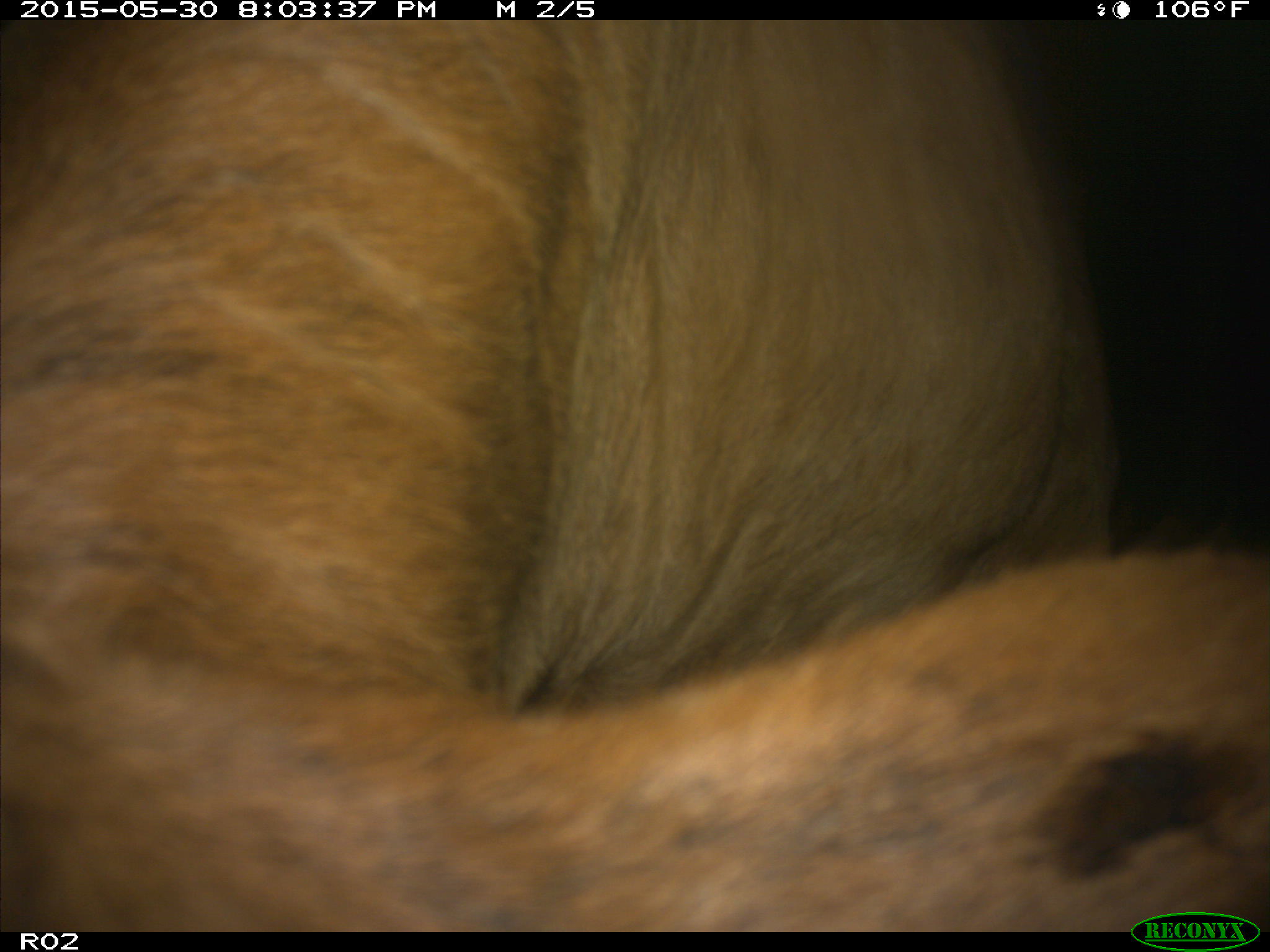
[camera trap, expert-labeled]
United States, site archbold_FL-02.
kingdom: Animalia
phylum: Chordata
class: Mammalia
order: Artiodactyla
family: Bovidae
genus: Bos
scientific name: Bos taurus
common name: domestic cow